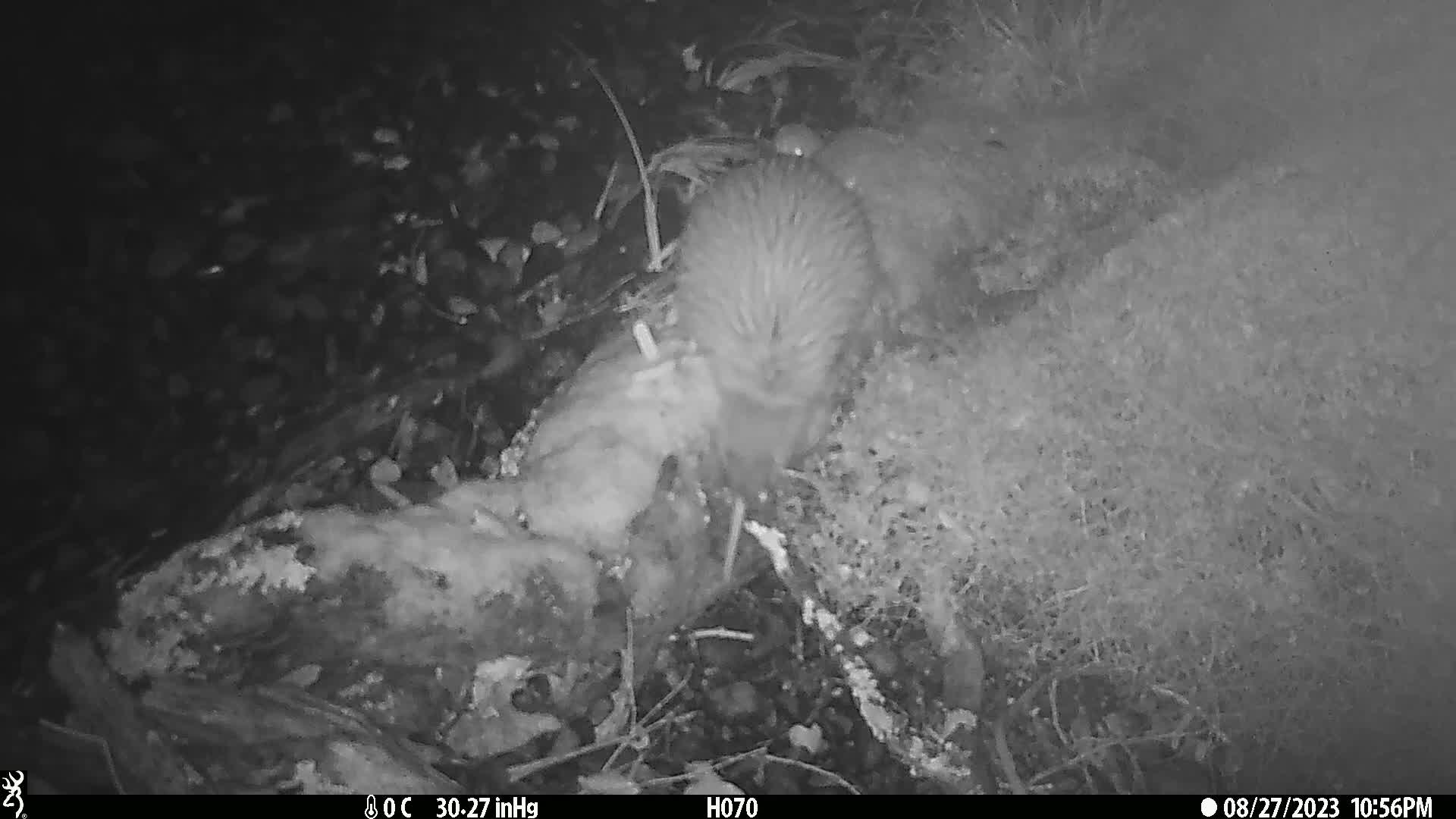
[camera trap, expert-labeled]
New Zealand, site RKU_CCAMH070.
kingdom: Animalia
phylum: Chordata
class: Aves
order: Apterygiformes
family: Apterygidae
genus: Apteryx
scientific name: Apteryx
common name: kiwi